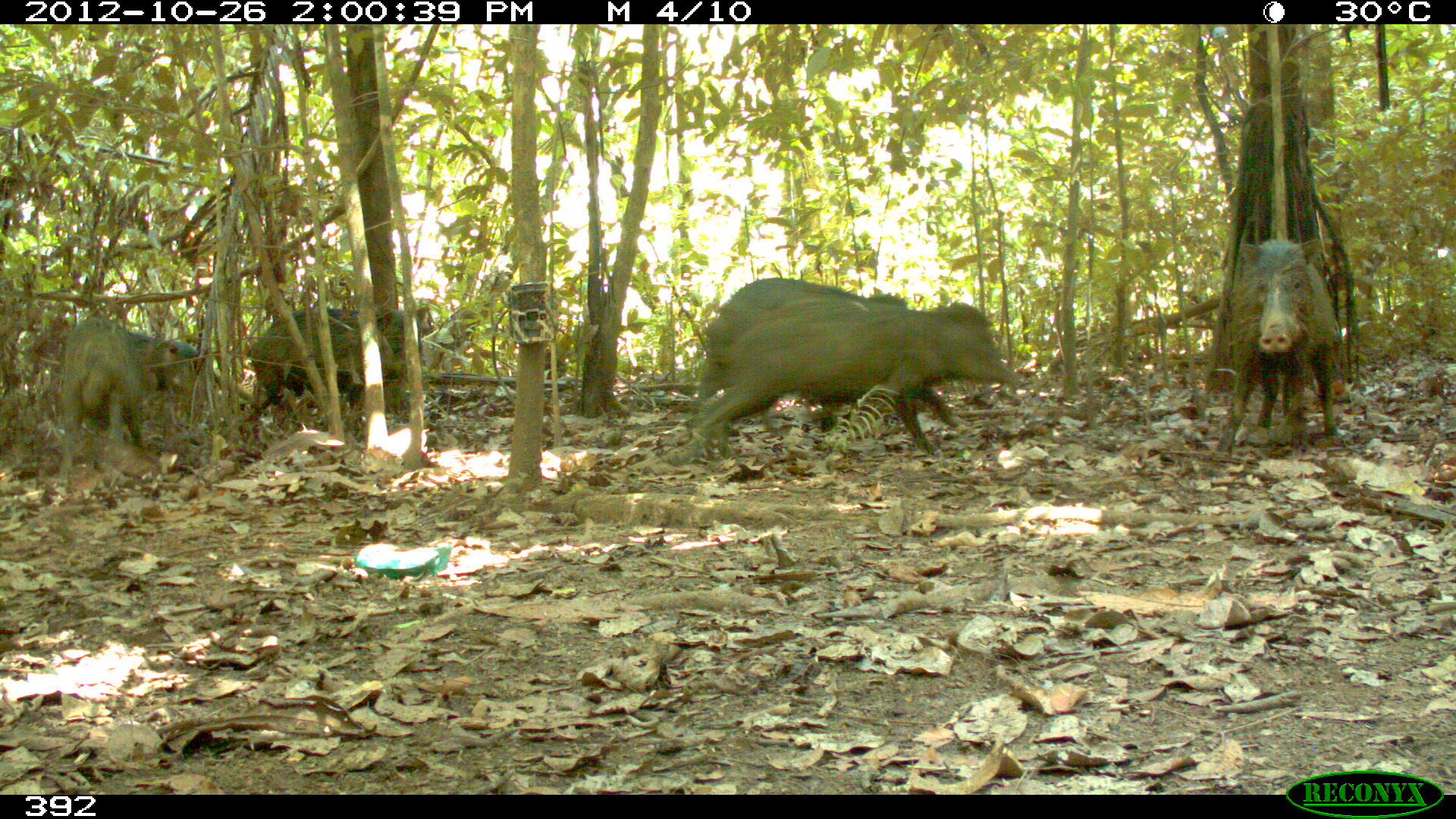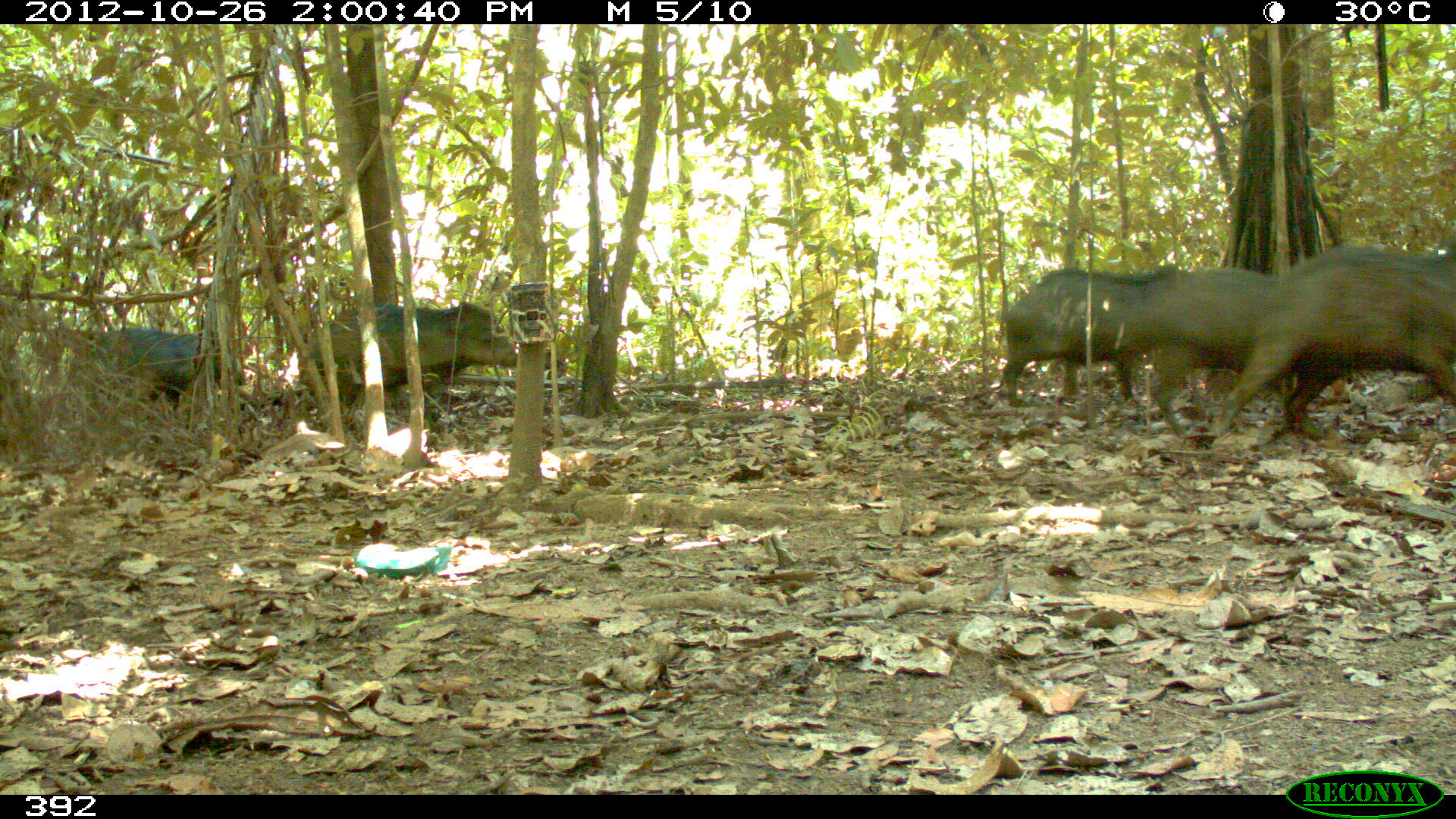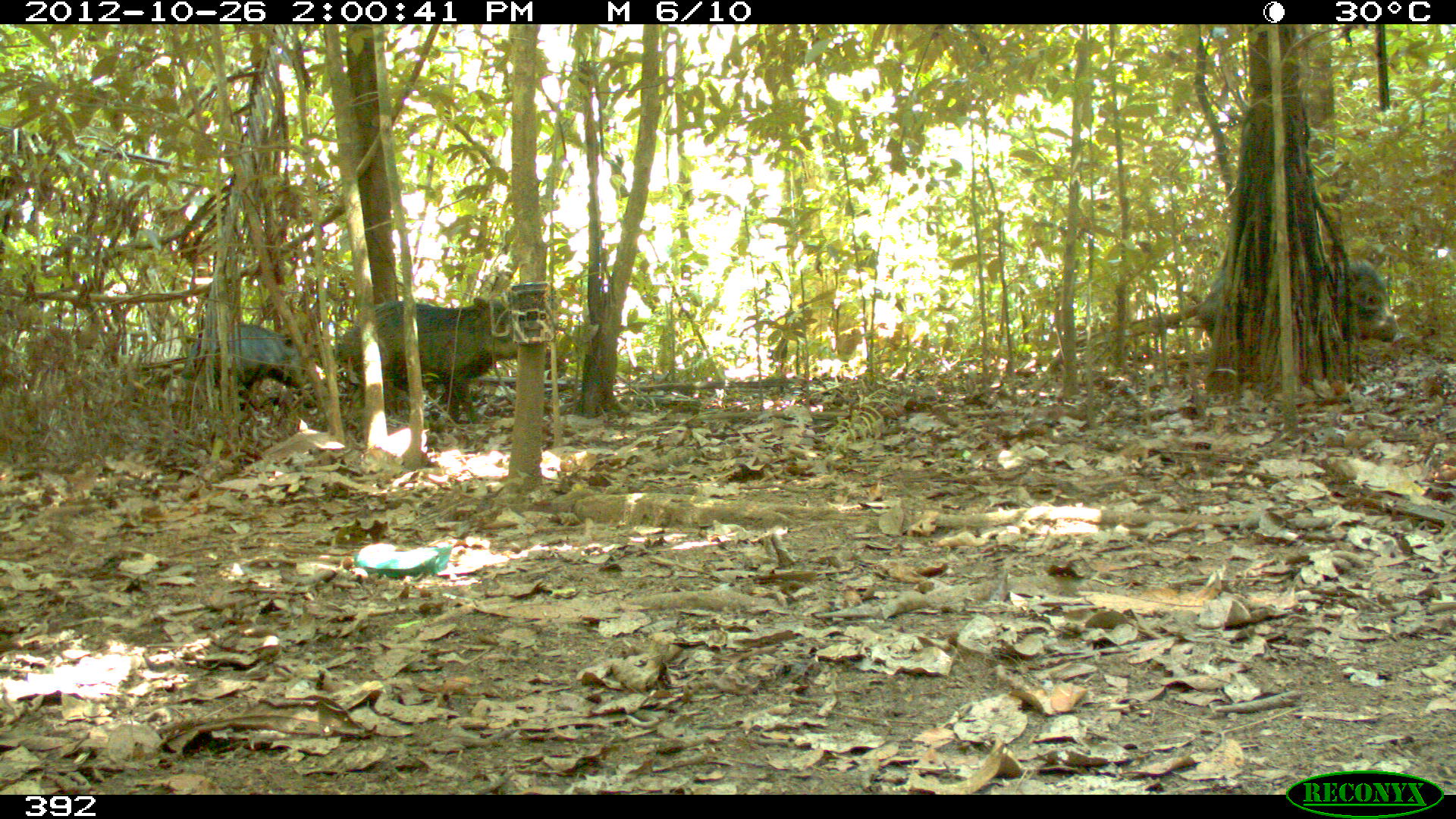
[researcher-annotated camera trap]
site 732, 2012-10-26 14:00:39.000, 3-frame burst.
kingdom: Animalia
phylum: Chordata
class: Mammalia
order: Artiodactyla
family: Tayassuidae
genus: Tayassu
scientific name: Tayassu pecari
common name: white-lipped peccary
Tayassu pecari (white-lipped peccary).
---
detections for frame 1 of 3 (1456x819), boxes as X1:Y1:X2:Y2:
tayassu pecari: 688:302:1013:462; 697:277:958:432; 1213:233:1340:461; 53:315:222:486; 242:305:462:426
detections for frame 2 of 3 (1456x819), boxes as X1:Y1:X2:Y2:
tayassu pecari: 1203:245:1456:444; 1112:262:1318:440; 1001:264:1201:410; 299:298:519:430; 84:326:242:430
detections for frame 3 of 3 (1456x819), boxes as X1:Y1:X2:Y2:
tayassu pecari: 332:296:518:423; 1198:261:1403:347; 182:325:317:410